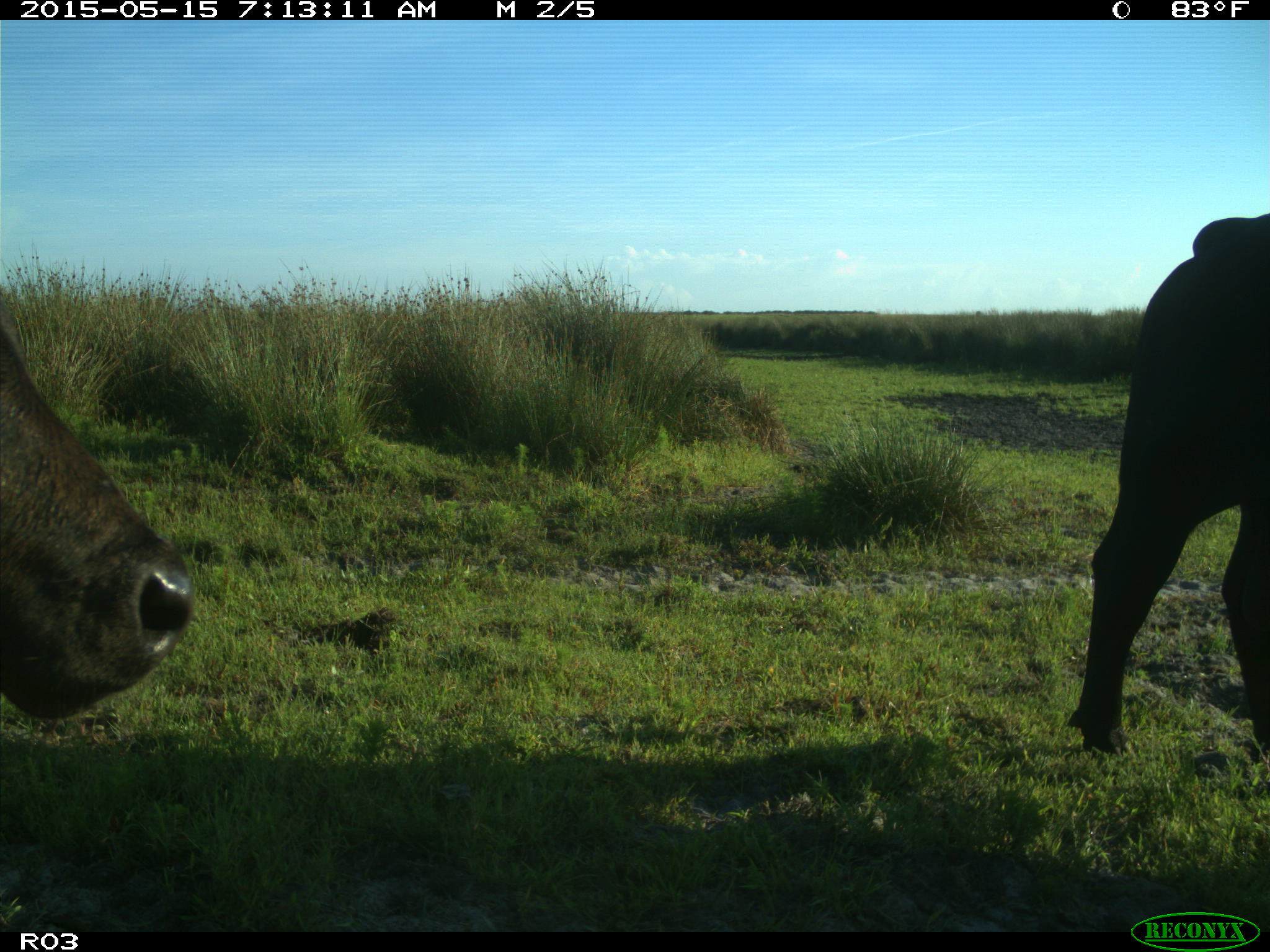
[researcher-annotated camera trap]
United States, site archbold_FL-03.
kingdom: Animalia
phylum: Chordata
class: Mammalia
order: Artiodactyla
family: Bovidae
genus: Bos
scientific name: Bos taurus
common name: domestic cow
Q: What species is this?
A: Bos taurus (domestic cow).